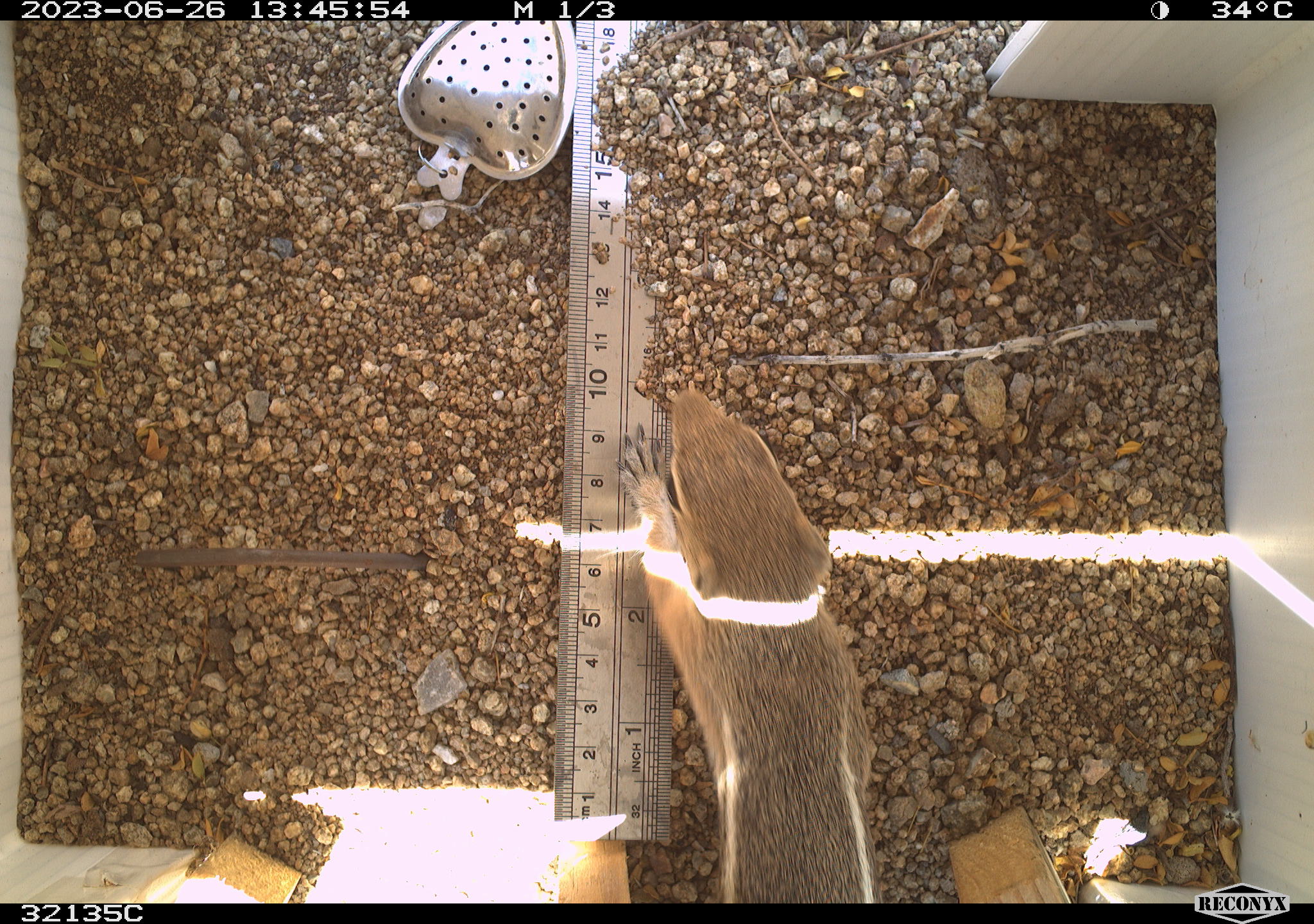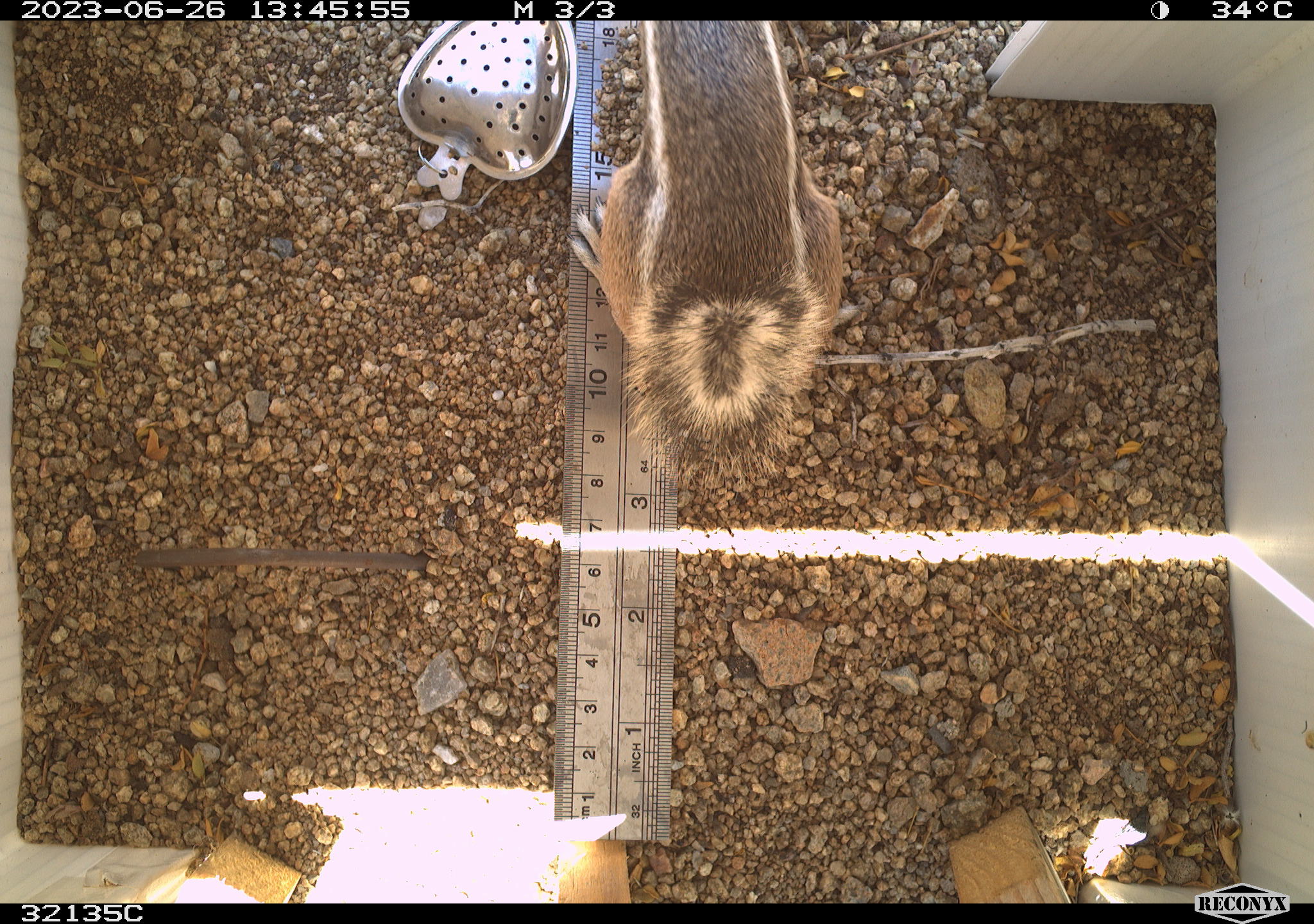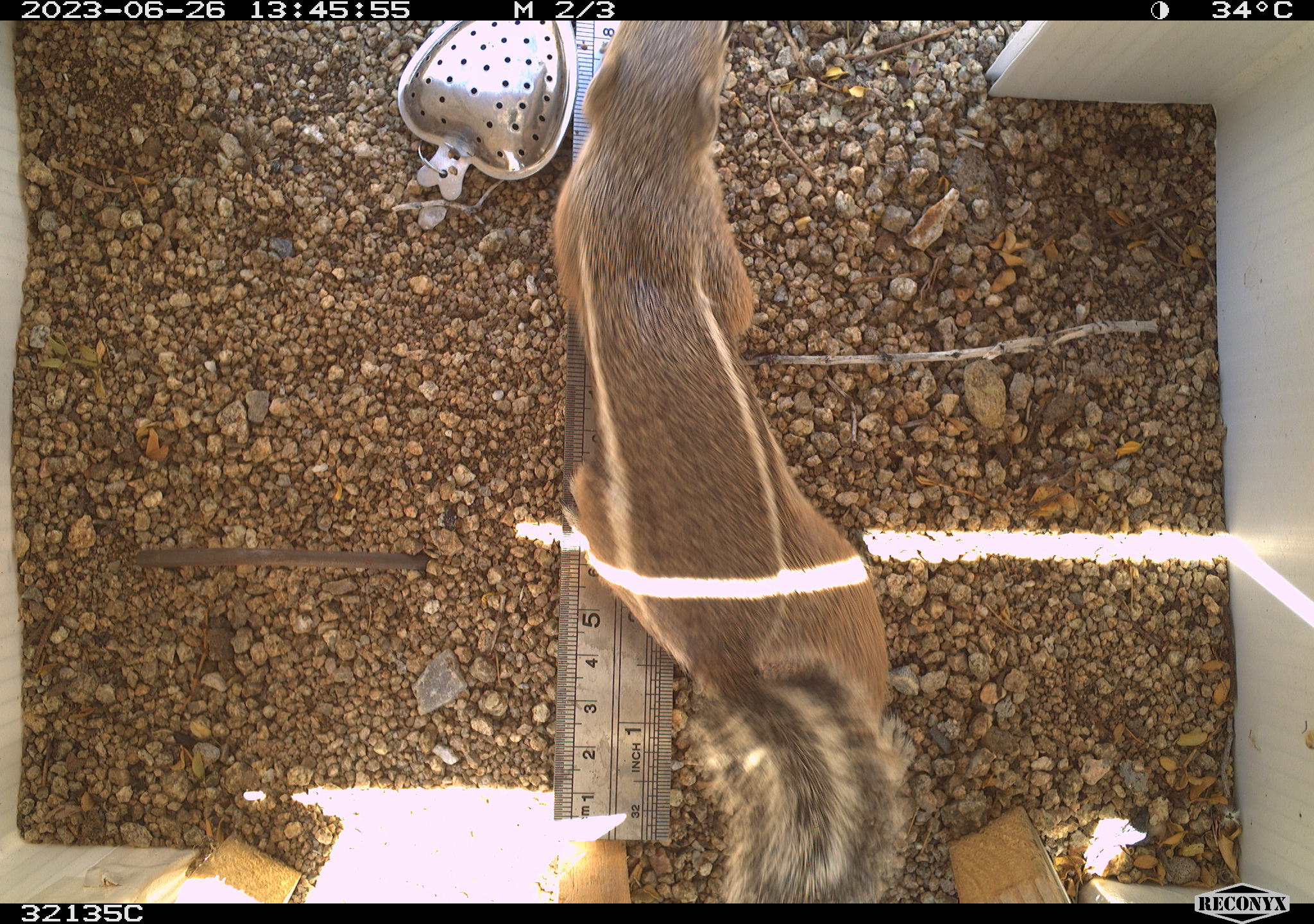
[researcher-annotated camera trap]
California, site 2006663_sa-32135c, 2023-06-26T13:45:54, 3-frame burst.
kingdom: Animalia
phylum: Chordata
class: Mammalia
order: Rodentia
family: Sciuridae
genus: Ammospermophilus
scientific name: Ammospermophilus leucurus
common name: white-tailed antelope squirrel